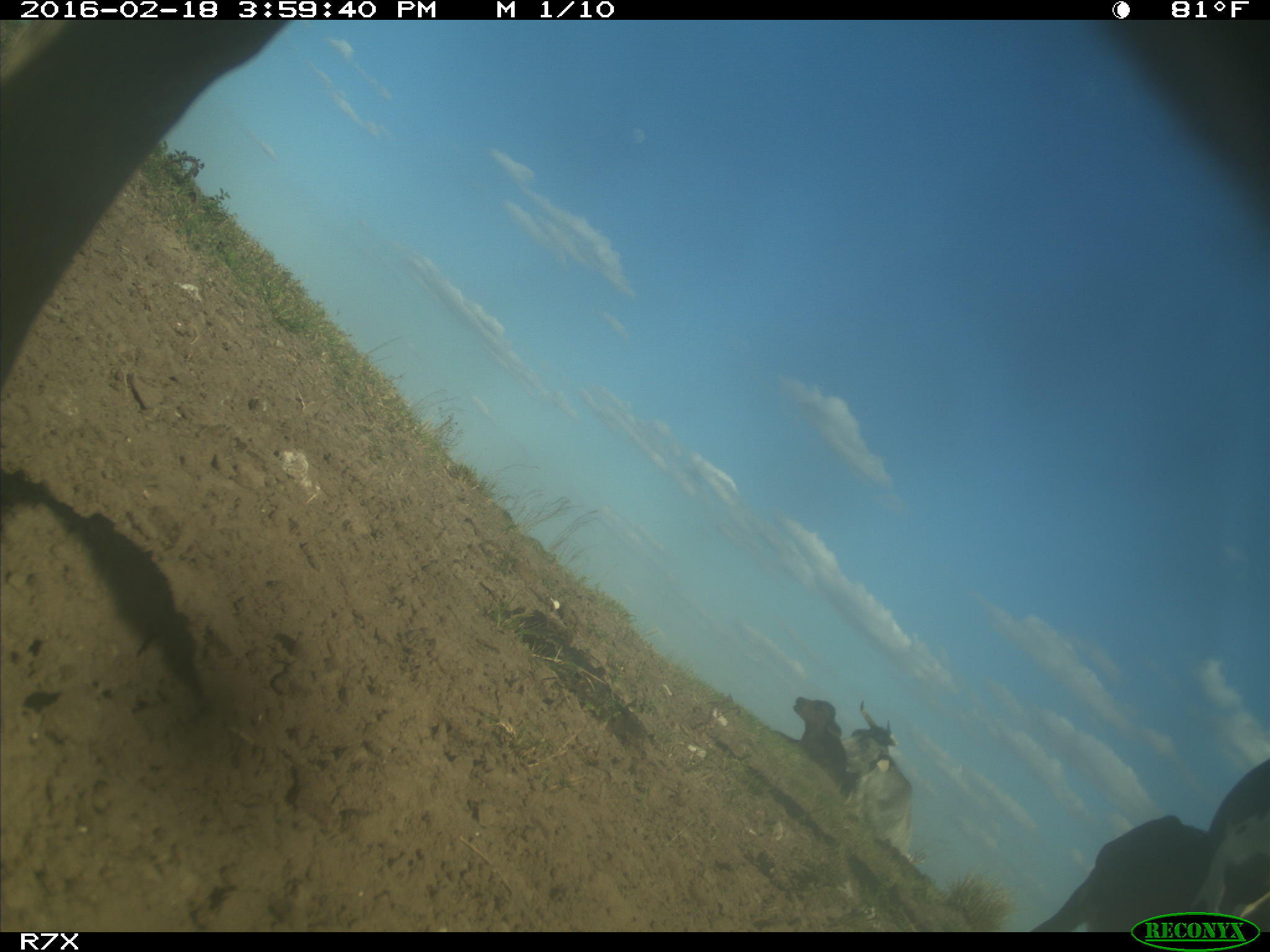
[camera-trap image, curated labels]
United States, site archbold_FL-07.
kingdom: Animalia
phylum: Chordata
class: Mammalia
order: Artiodactyla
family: Bovidae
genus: Bos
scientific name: Bos taurus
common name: domestic cow